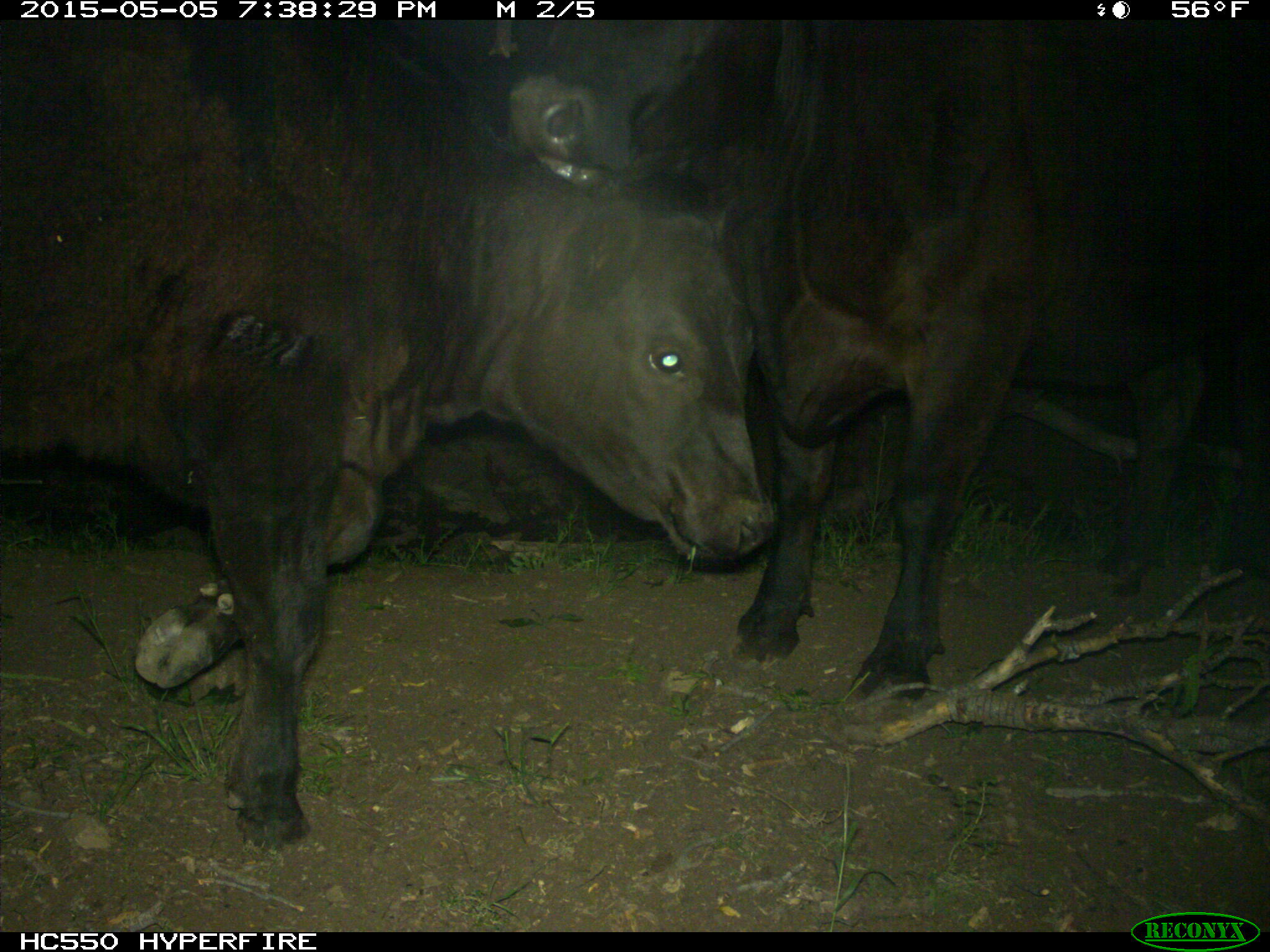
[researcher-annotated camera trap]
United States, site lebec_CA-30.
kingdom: Animalia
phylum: Chordata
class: Mammalia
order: Artiodactyla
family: Bovidae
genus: Bos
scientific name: Bos taurus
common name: domestic cow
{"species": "Bos taurus (domestic cow)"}